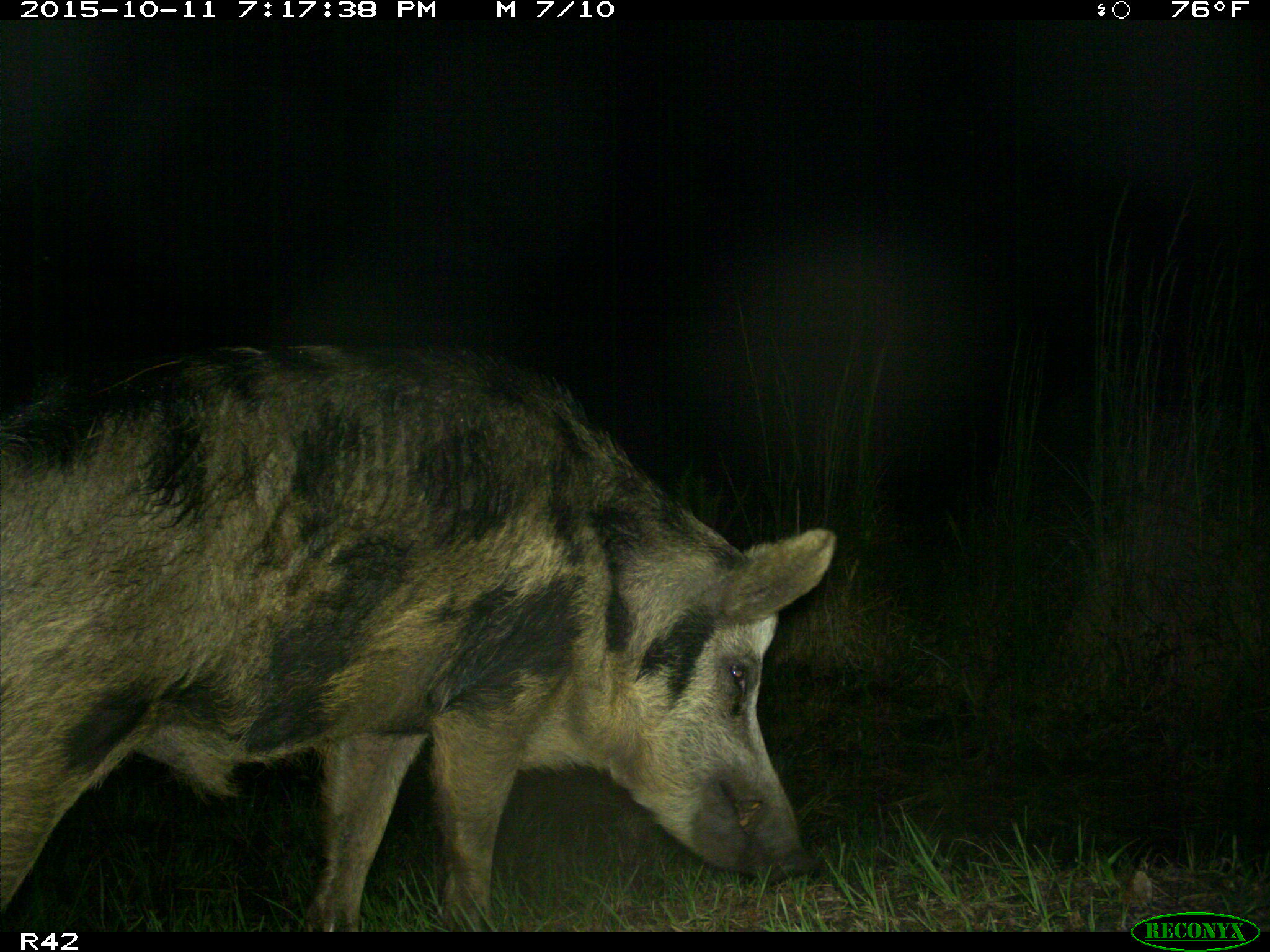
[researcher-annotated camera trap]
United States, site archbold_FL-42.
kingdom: Animalia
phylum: Chordata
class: Mammalia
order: Artiodactyla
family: Suidae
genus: Sus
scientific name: Sus scrofa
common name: wild boar